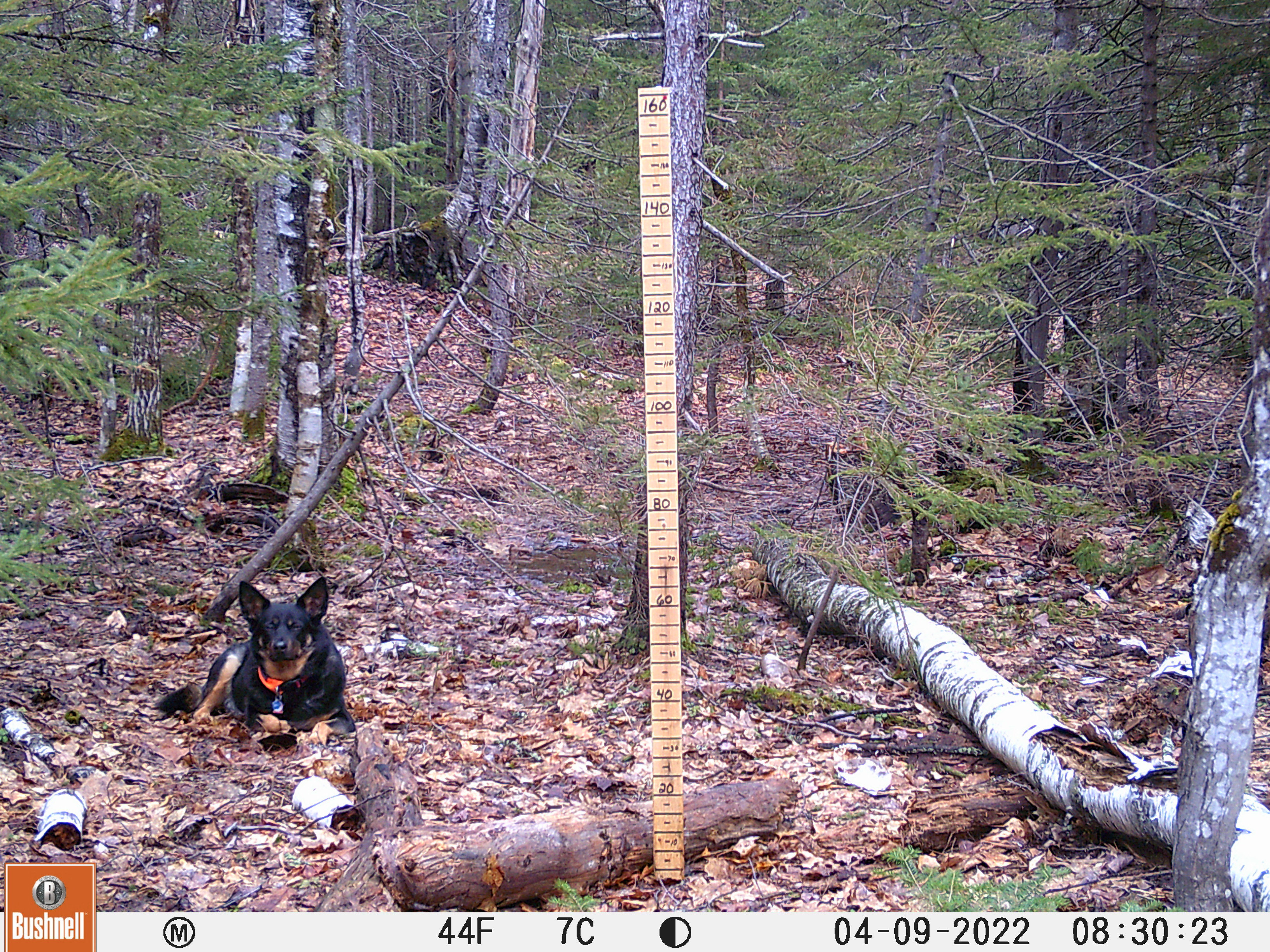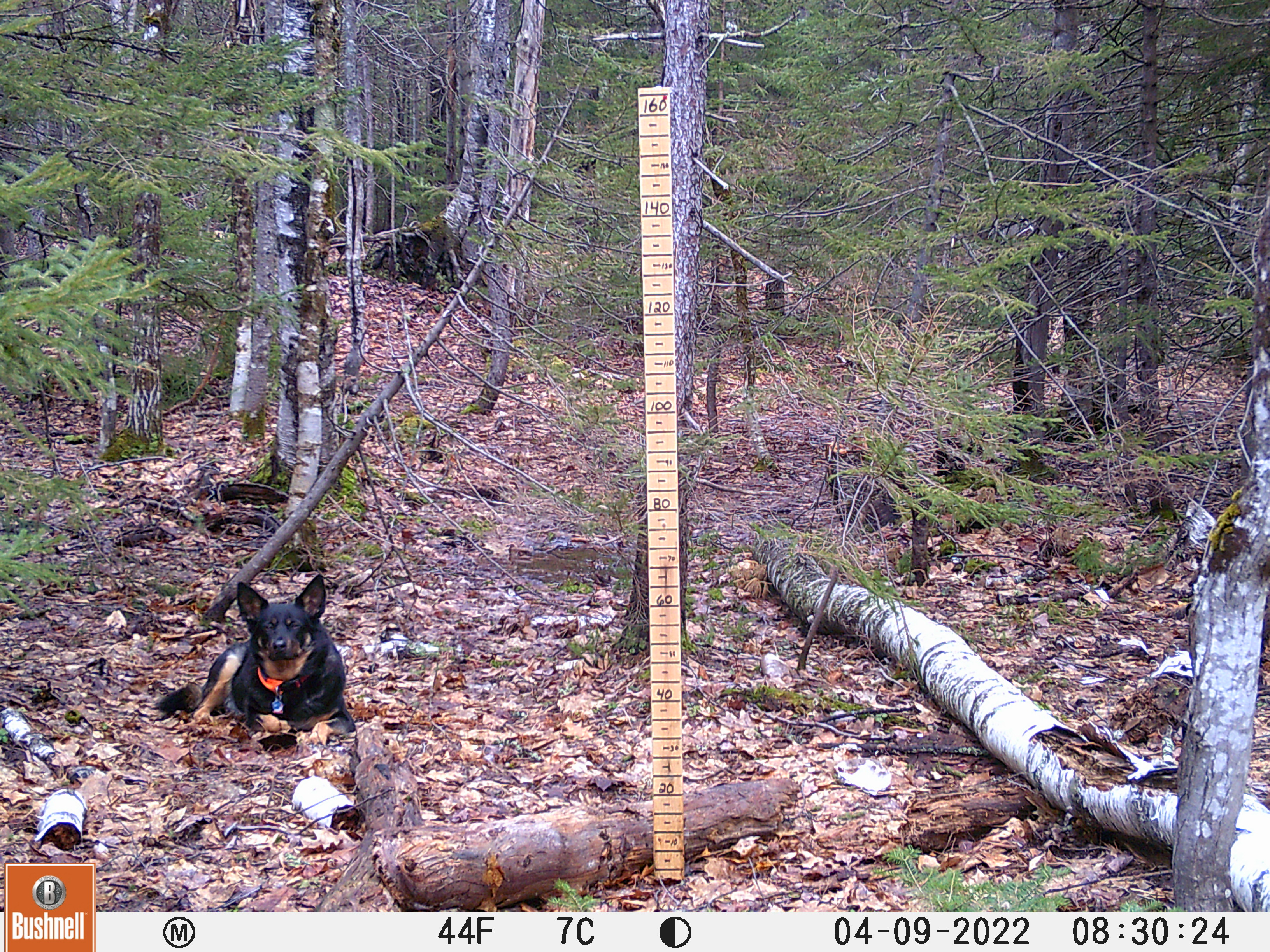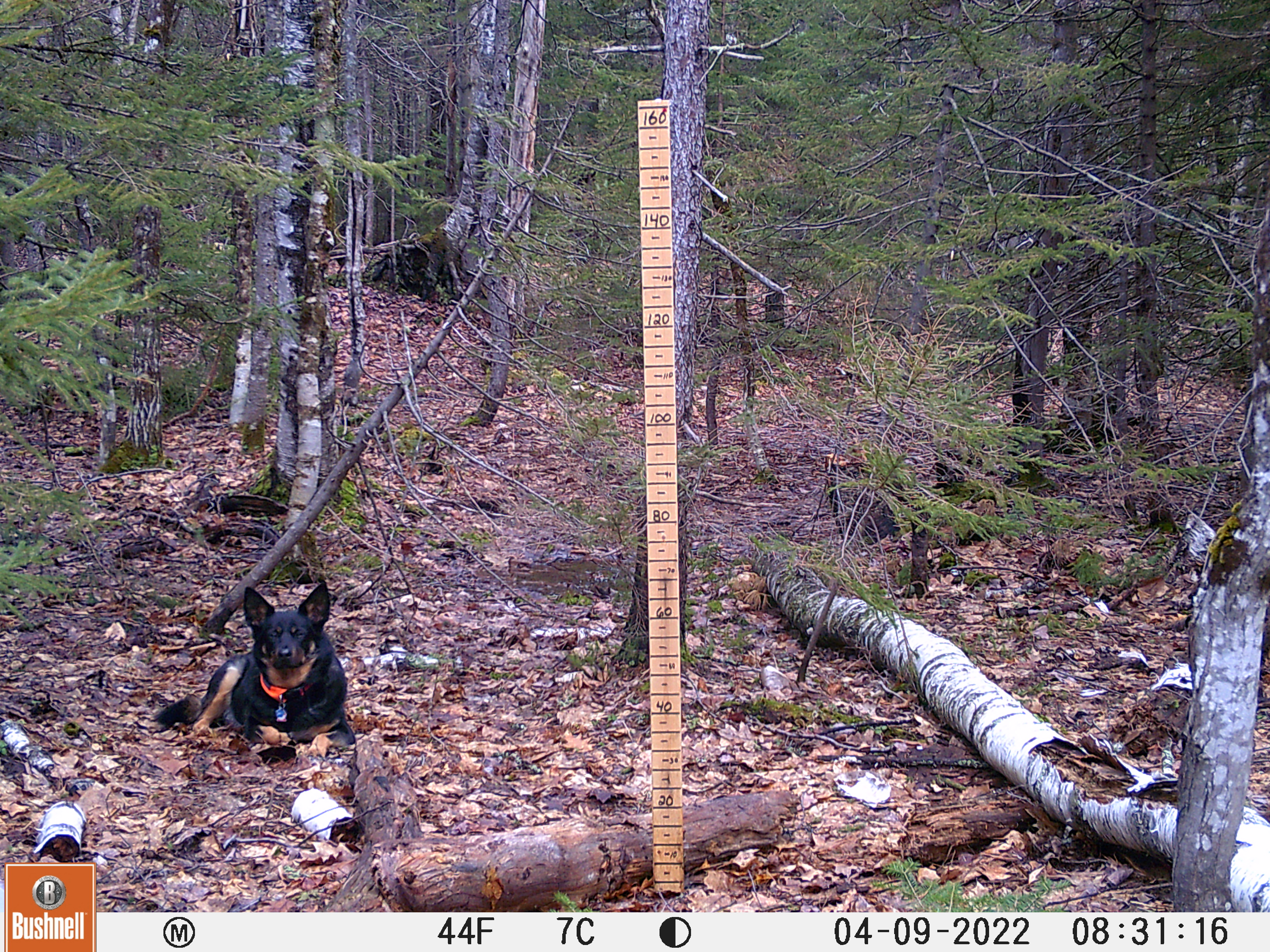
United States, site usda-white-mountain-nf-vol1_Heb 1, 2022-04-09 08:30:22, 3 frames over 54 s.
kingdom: Animalia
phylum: Chordata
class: Mammalia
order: Carnivora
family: Canidae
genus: Canis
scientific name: Canis familiaris familiaris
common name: domestic dog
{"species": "domestic dog (Canis familiaris familiaris)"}